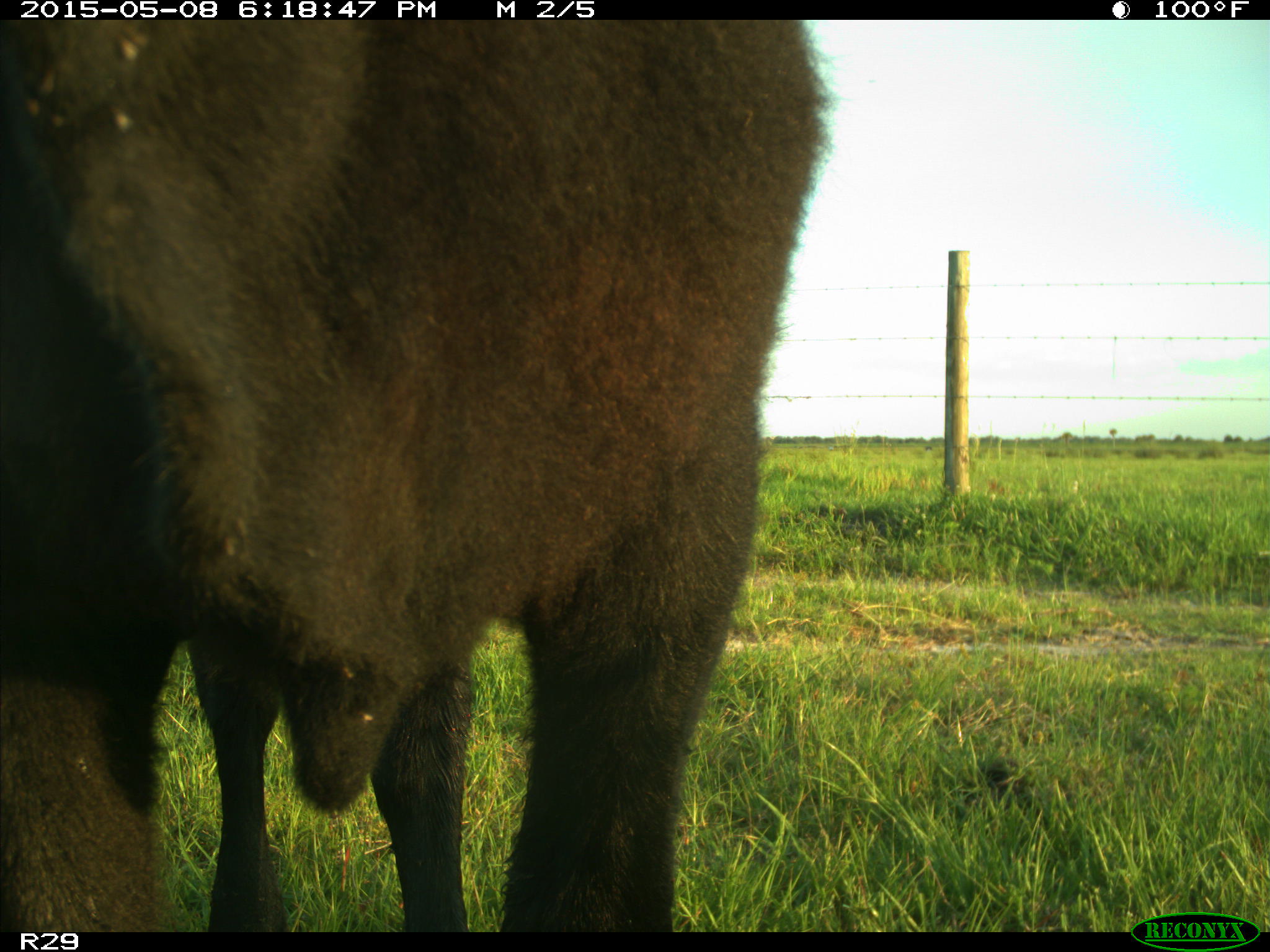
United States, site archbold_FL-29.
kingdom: Animalia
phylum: Chordata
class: Mammalia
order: Artiodactyla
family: Bovidae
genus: Bos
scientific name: Bos taurus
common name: domestic cow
Bos taurus (domestic cow).